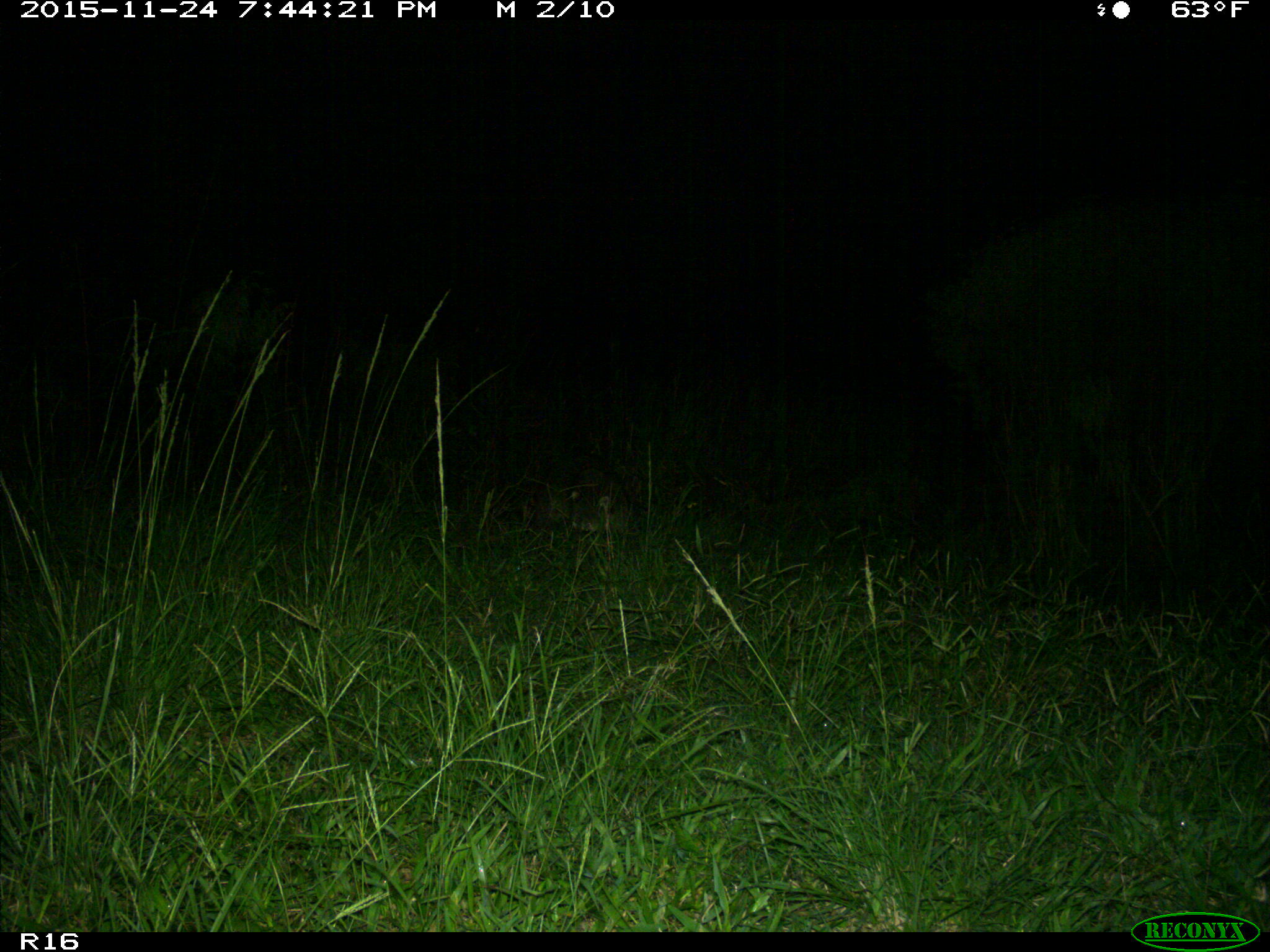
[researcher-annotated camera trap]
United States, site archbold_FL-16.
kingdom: Animalia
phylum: Chordata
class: Mammalia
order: Carnivora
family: Procyonidae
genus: Procyon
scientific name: Procyon lotor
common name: common raccoon